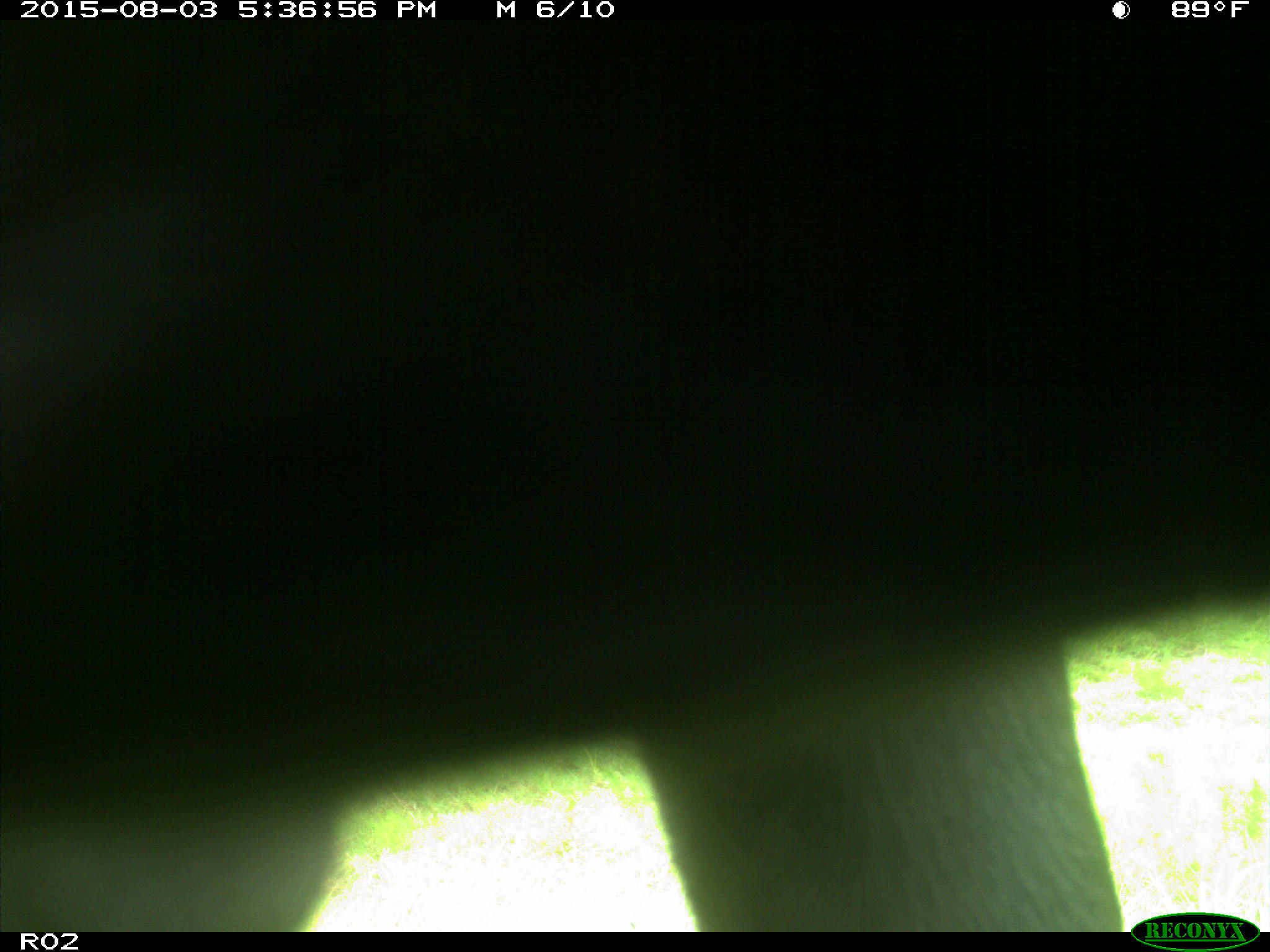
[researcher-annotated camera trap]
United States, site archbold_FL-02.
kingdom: Animalia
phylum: Chordata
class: Mammalia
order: Artiodactyla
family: Bovidae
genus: Bos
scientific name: Bos taurus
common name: domestic cow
Bos taurus (domestic cow).